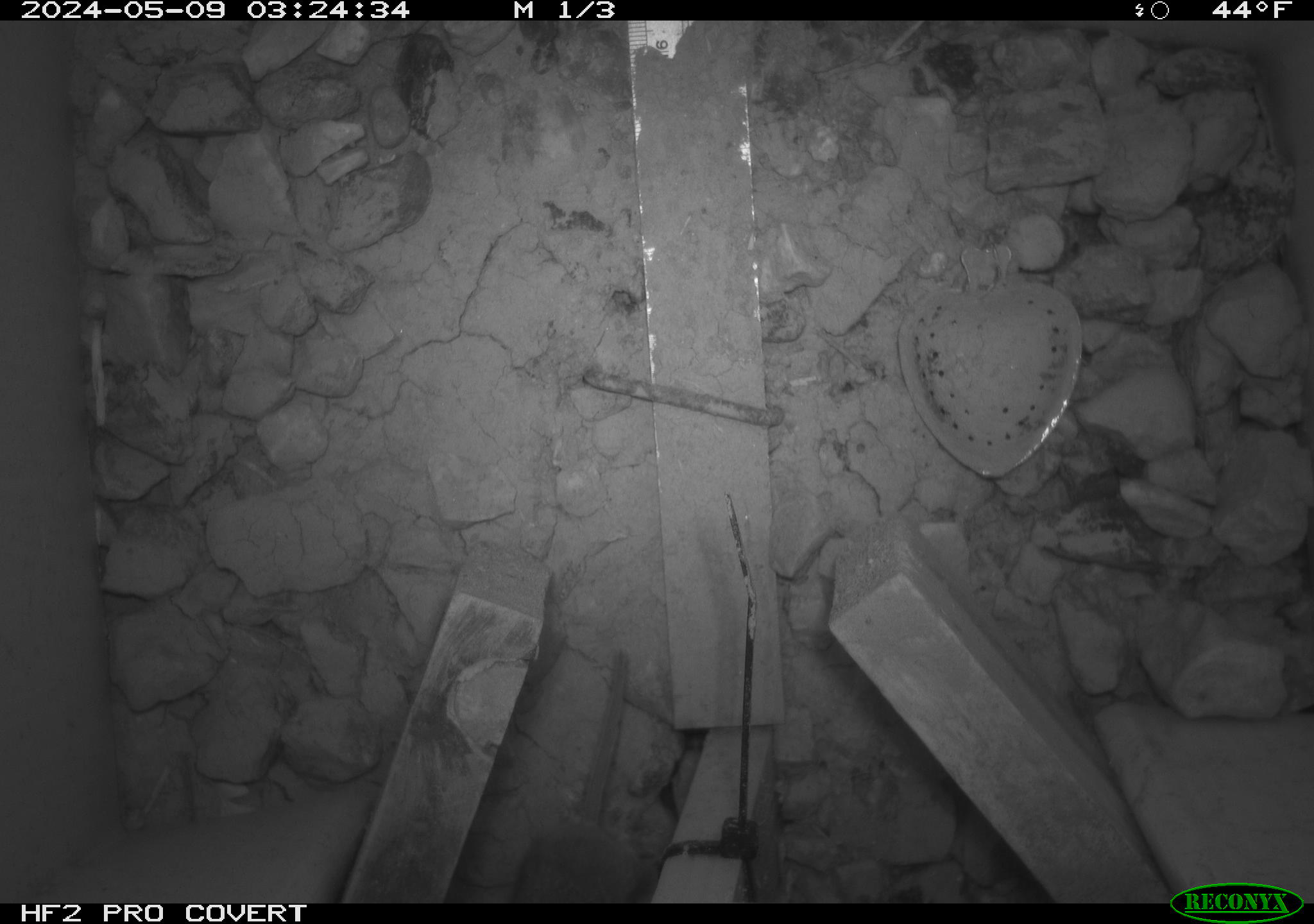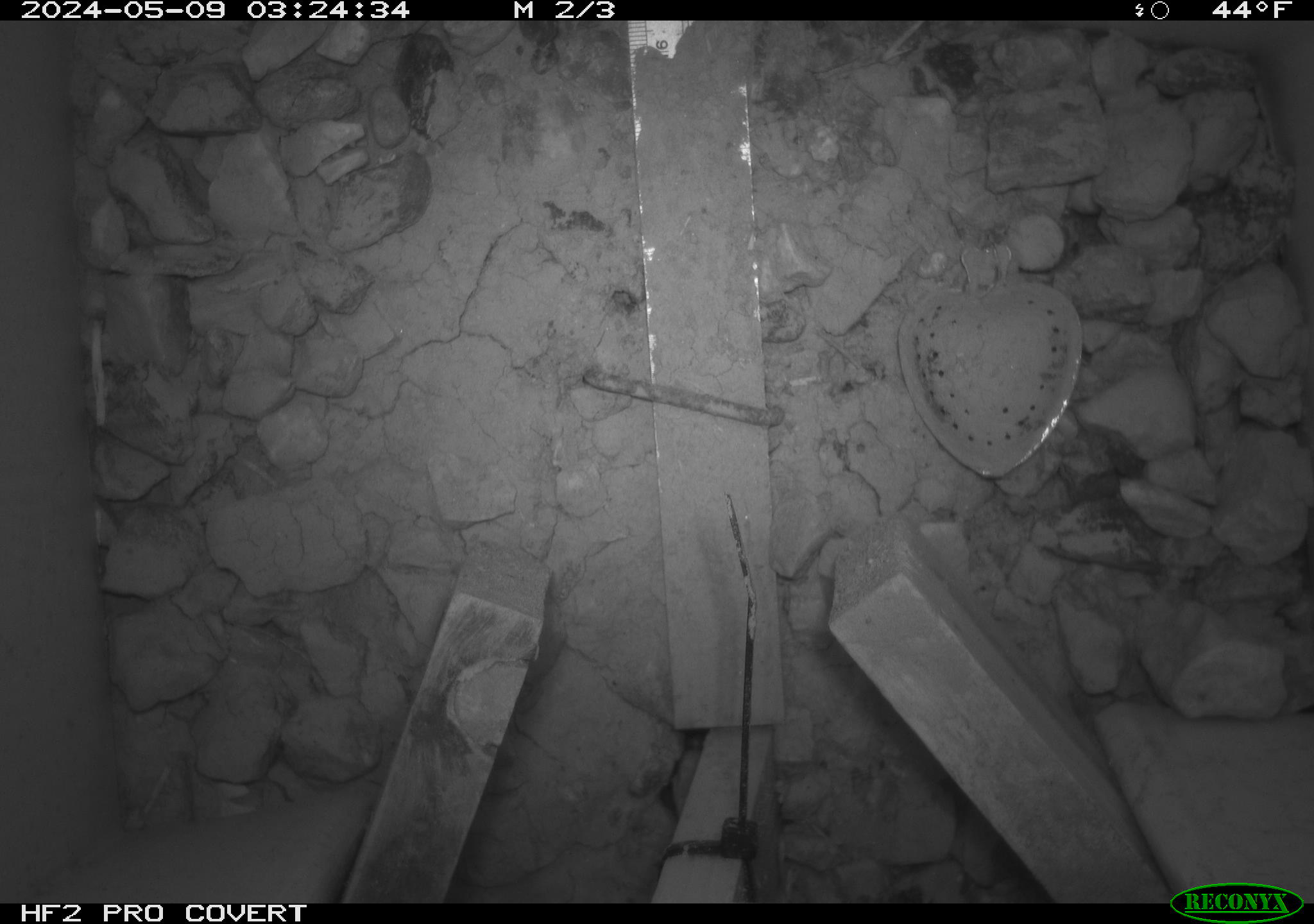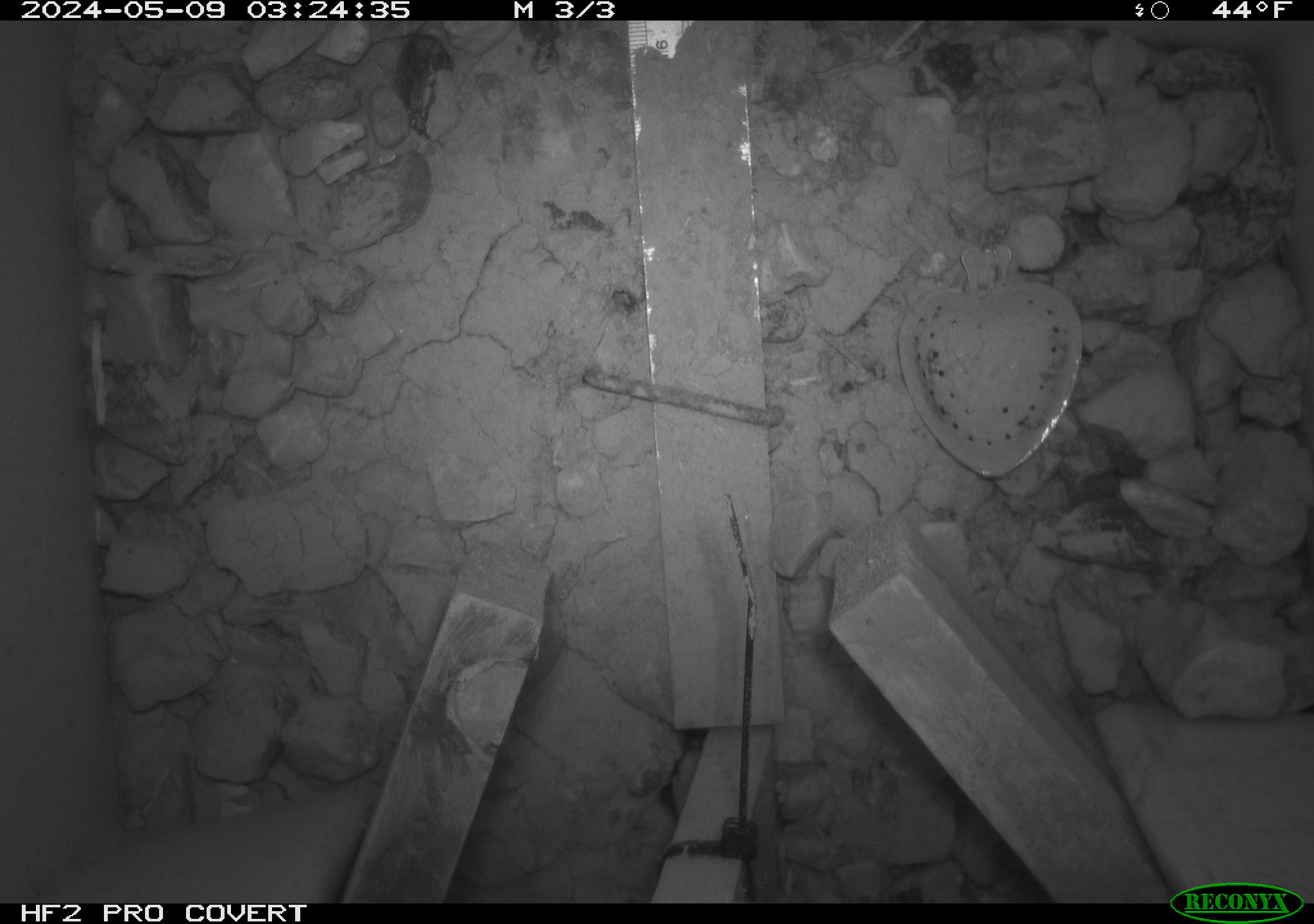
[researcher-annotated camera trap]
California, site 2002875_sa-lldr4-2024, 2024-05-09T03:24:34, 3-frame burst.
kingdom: Animalia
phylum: Chordata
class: Mammalia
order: Rodentia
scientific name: Rodentia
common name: rodent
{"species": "rodent (Rodentia)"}